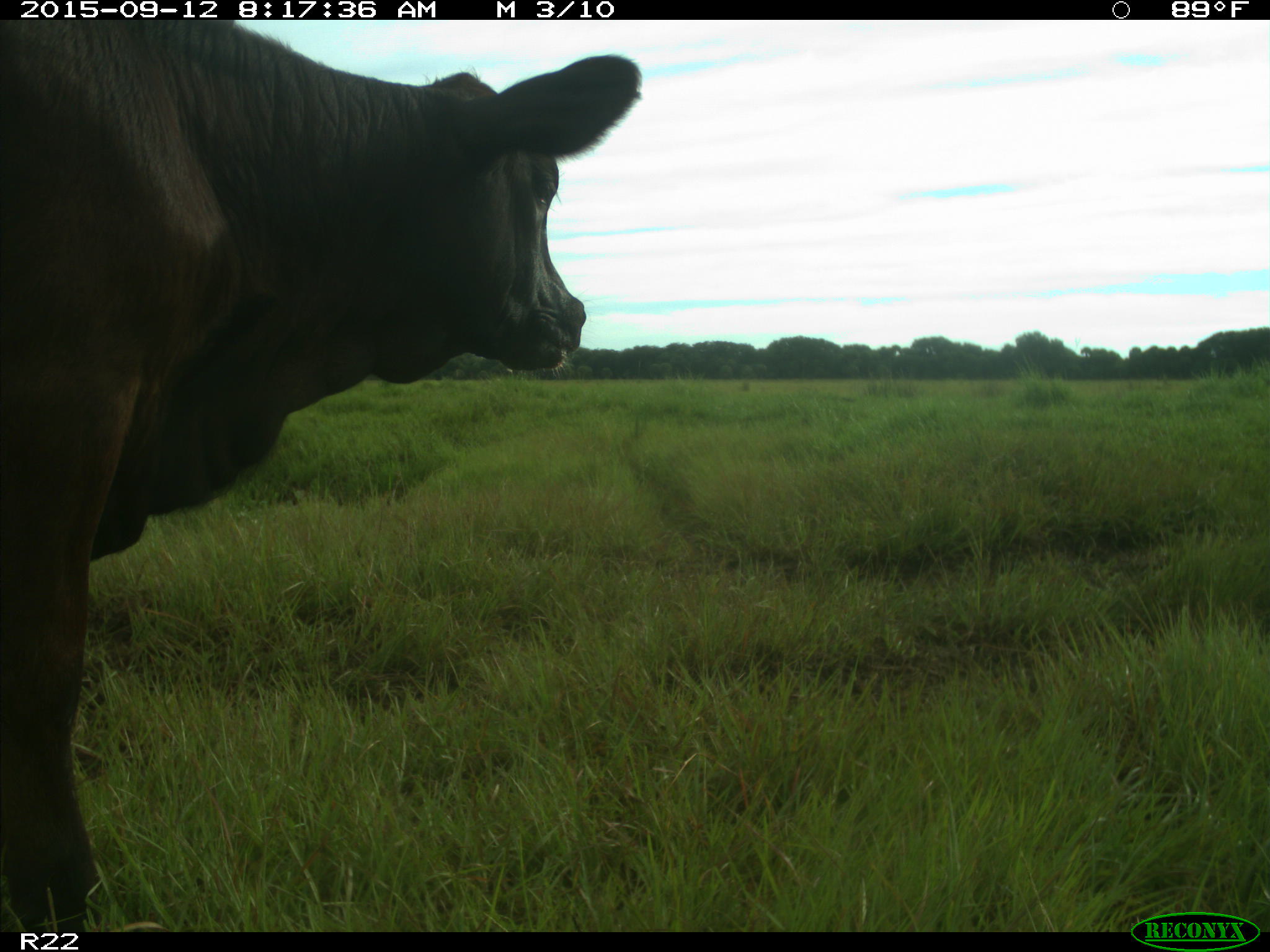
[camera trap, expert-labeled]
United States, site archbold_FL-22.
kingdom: Animalia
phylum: Chordata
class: Mammalia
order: Artiodactyla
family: Bovidae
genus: Bos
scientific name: Bos taurus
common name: domestic cow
Bos taurus (domestic cow).